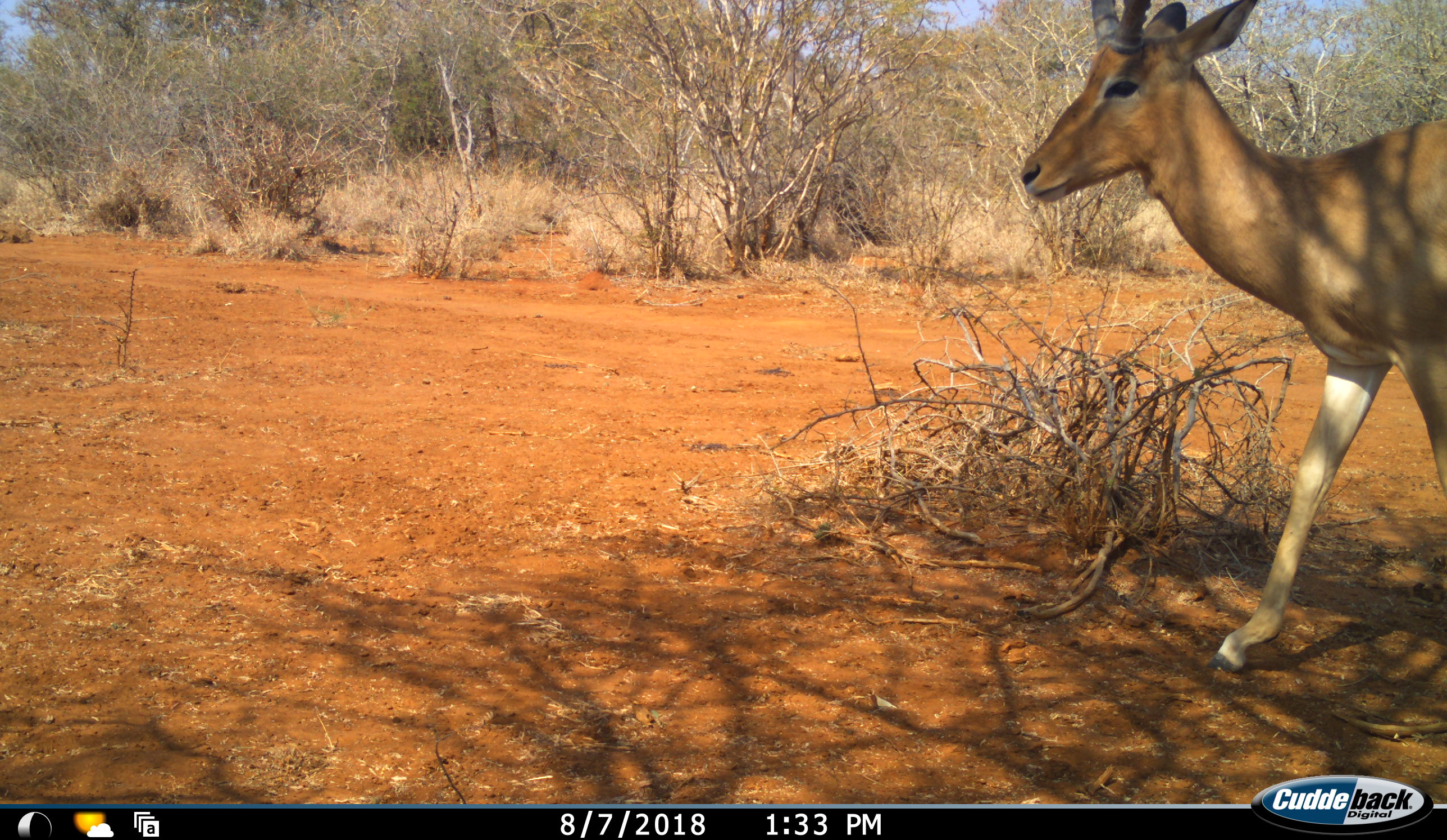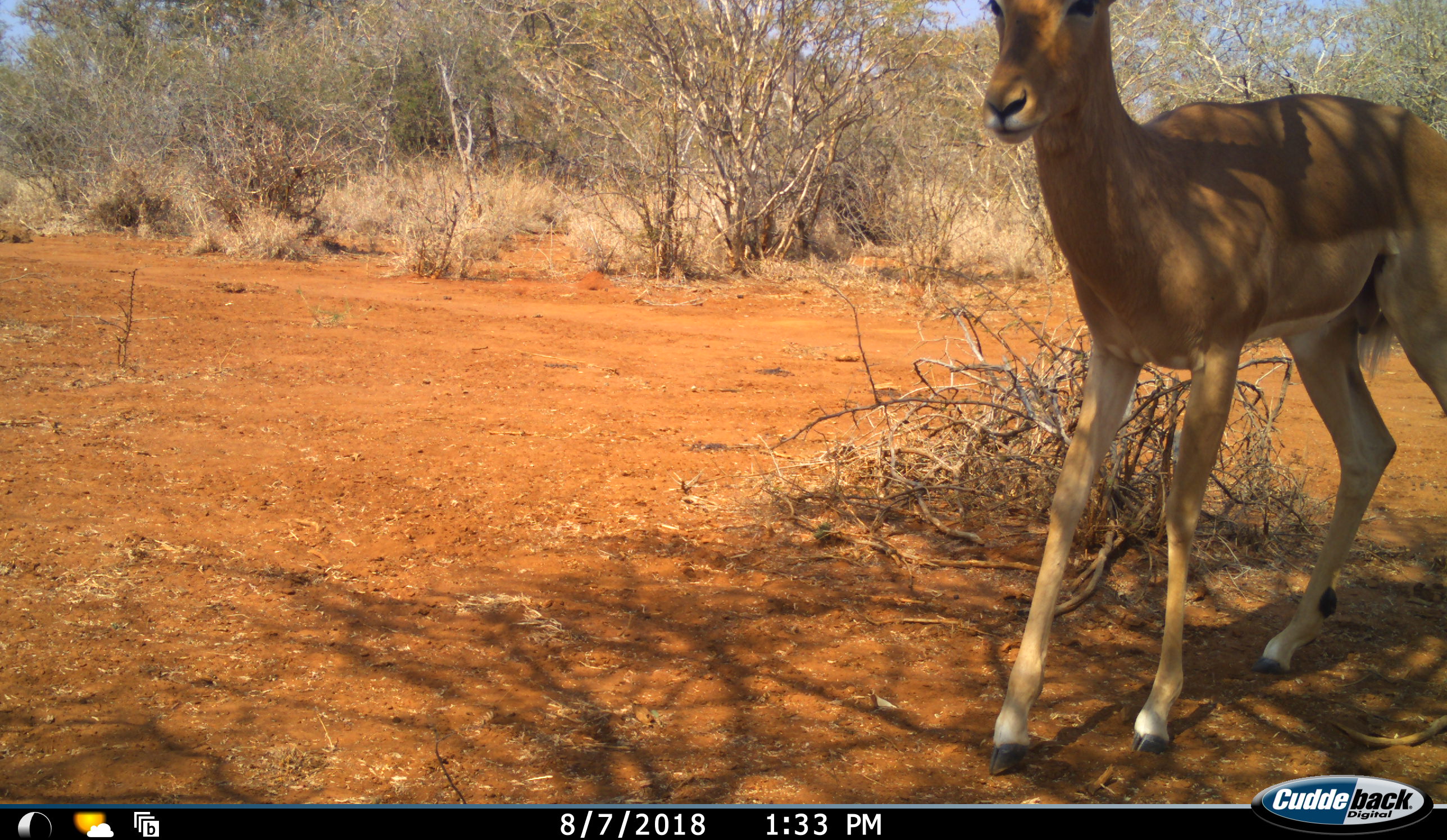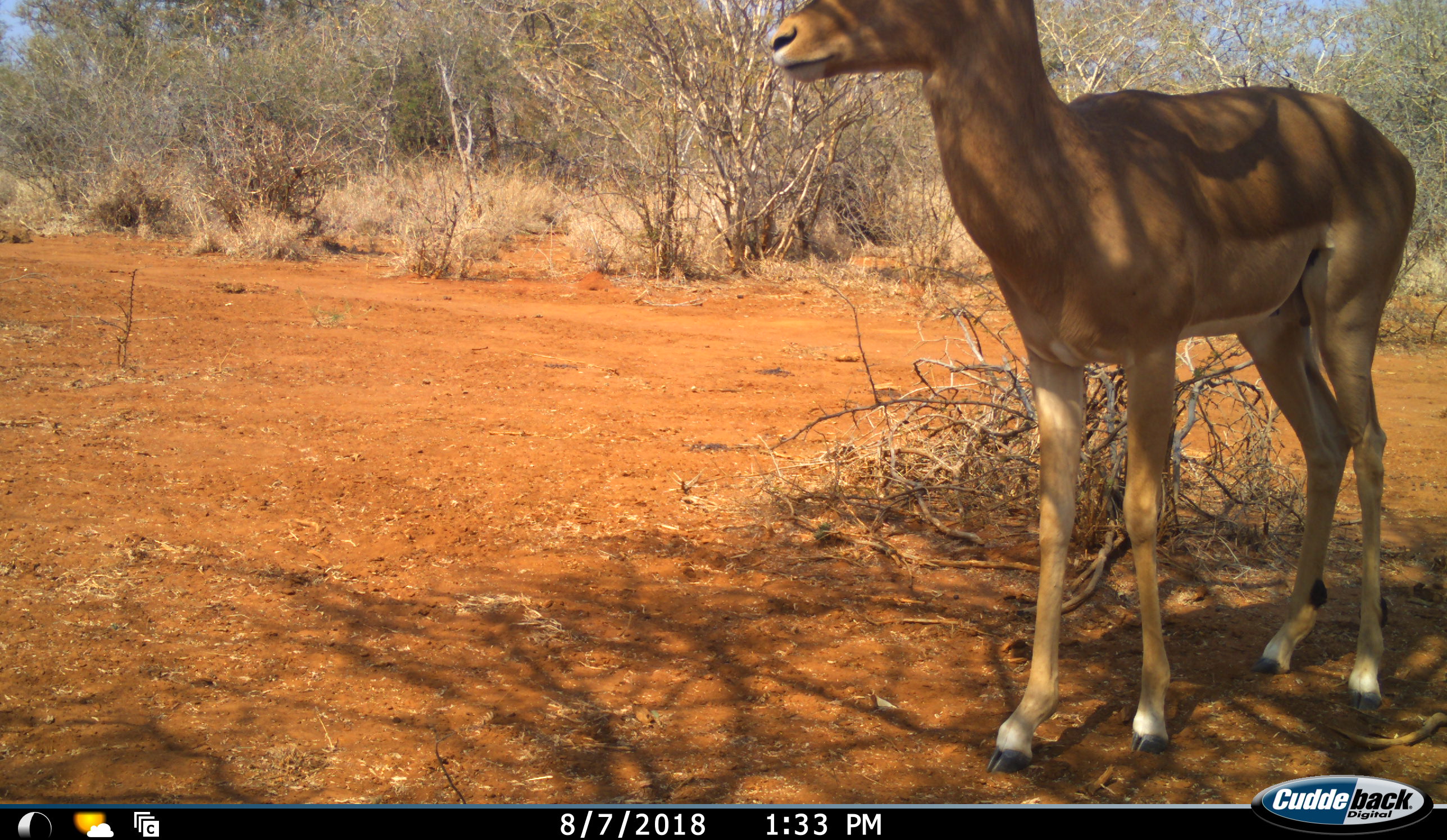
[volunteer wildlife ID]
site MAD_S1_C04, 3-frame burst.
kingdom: Animalia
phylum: Chordata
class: Mammalia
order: Artiodactyla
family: Bovidae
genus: Aepyceros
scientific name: Aepyceros melampus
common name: impala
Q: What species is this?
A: Impala (Aepyceros melampus).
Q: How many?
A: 1.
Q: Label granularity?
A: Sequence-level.